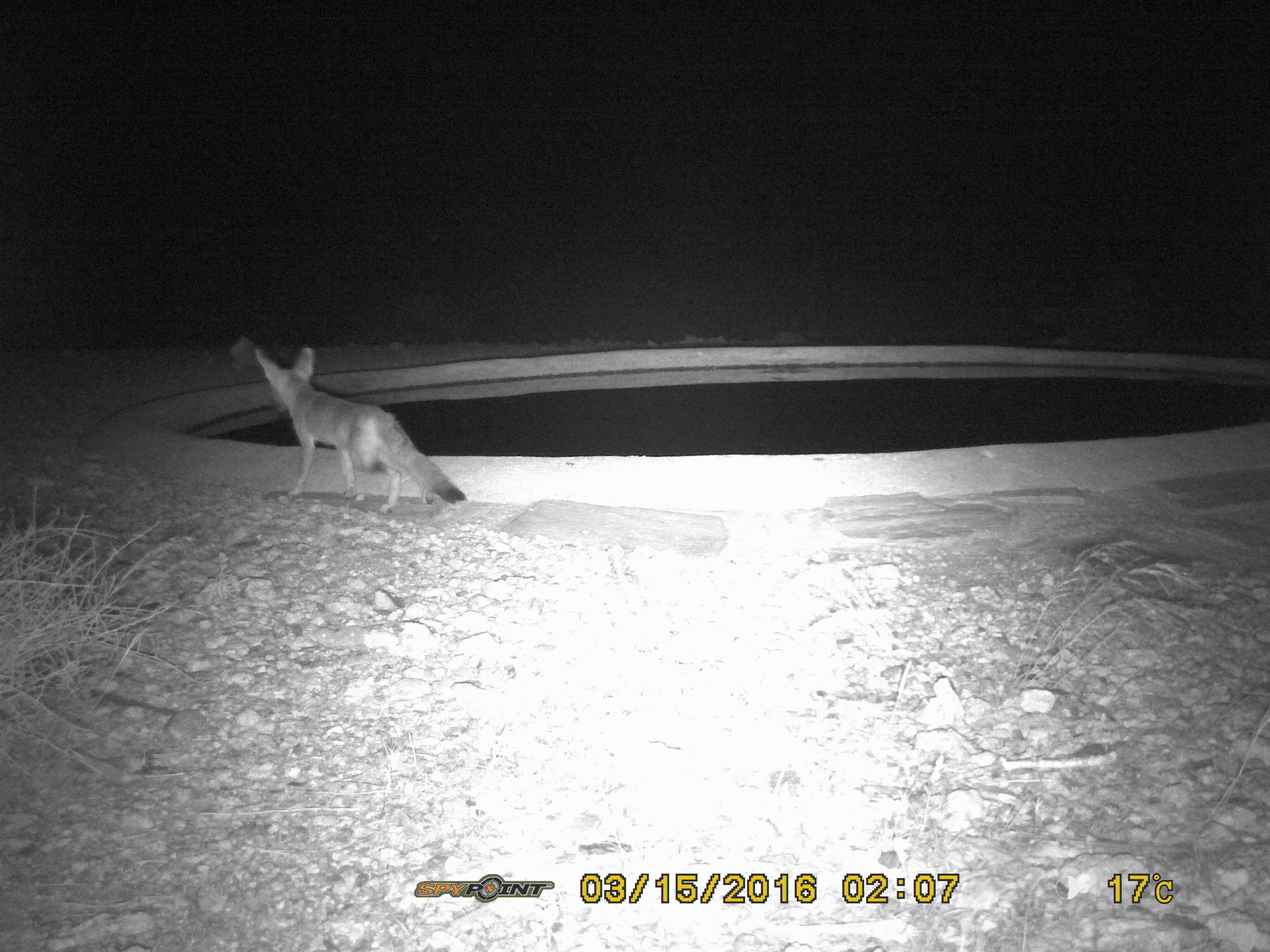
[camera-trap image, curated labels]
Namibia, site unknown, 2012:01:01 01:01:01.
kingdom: Animalia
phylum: Chordata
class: Mammalia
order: Carnivora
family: Canidae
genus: Vulpes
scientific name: Vulpes chama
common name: cape fox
Vulpes chama (cape fox).